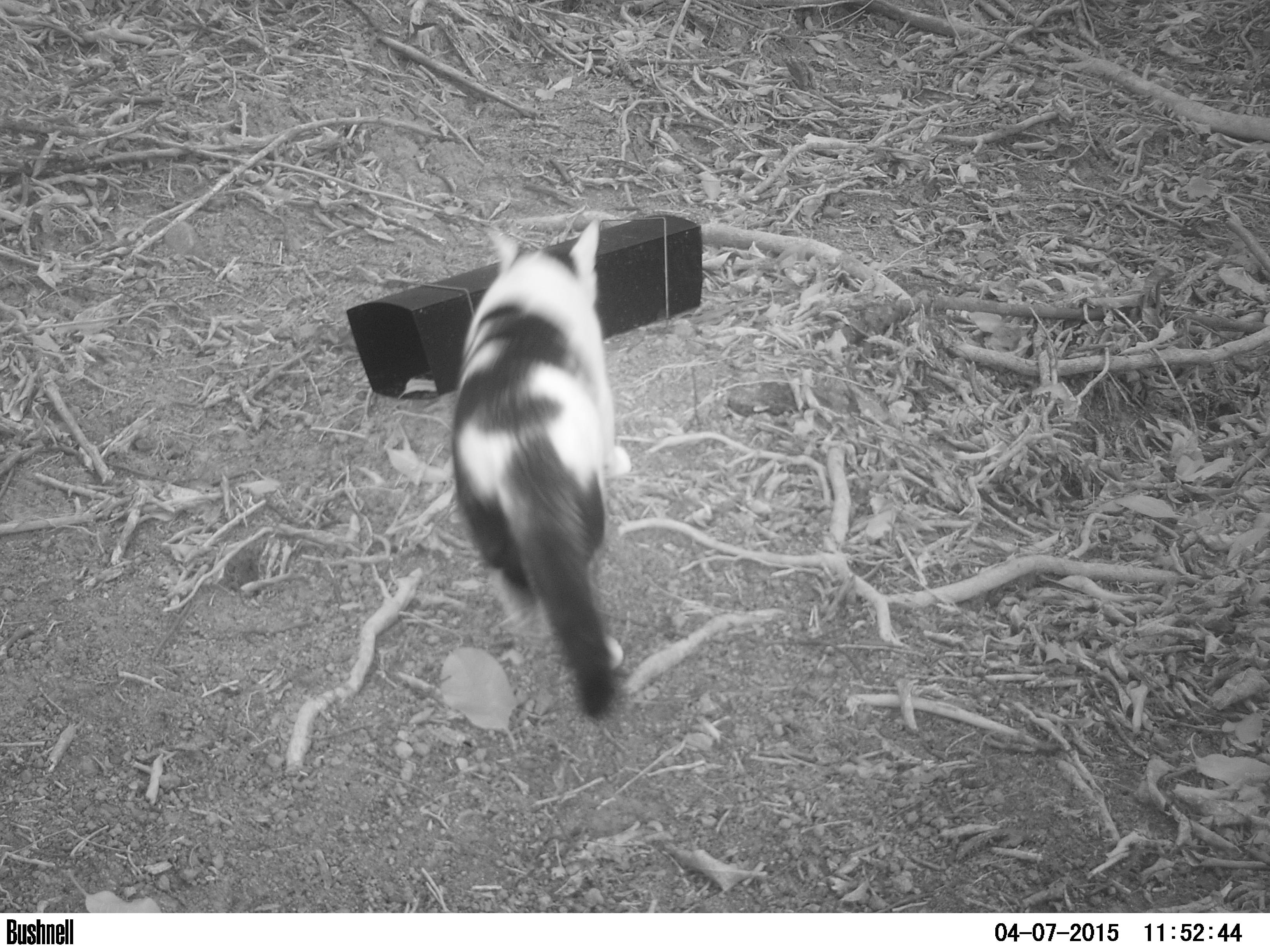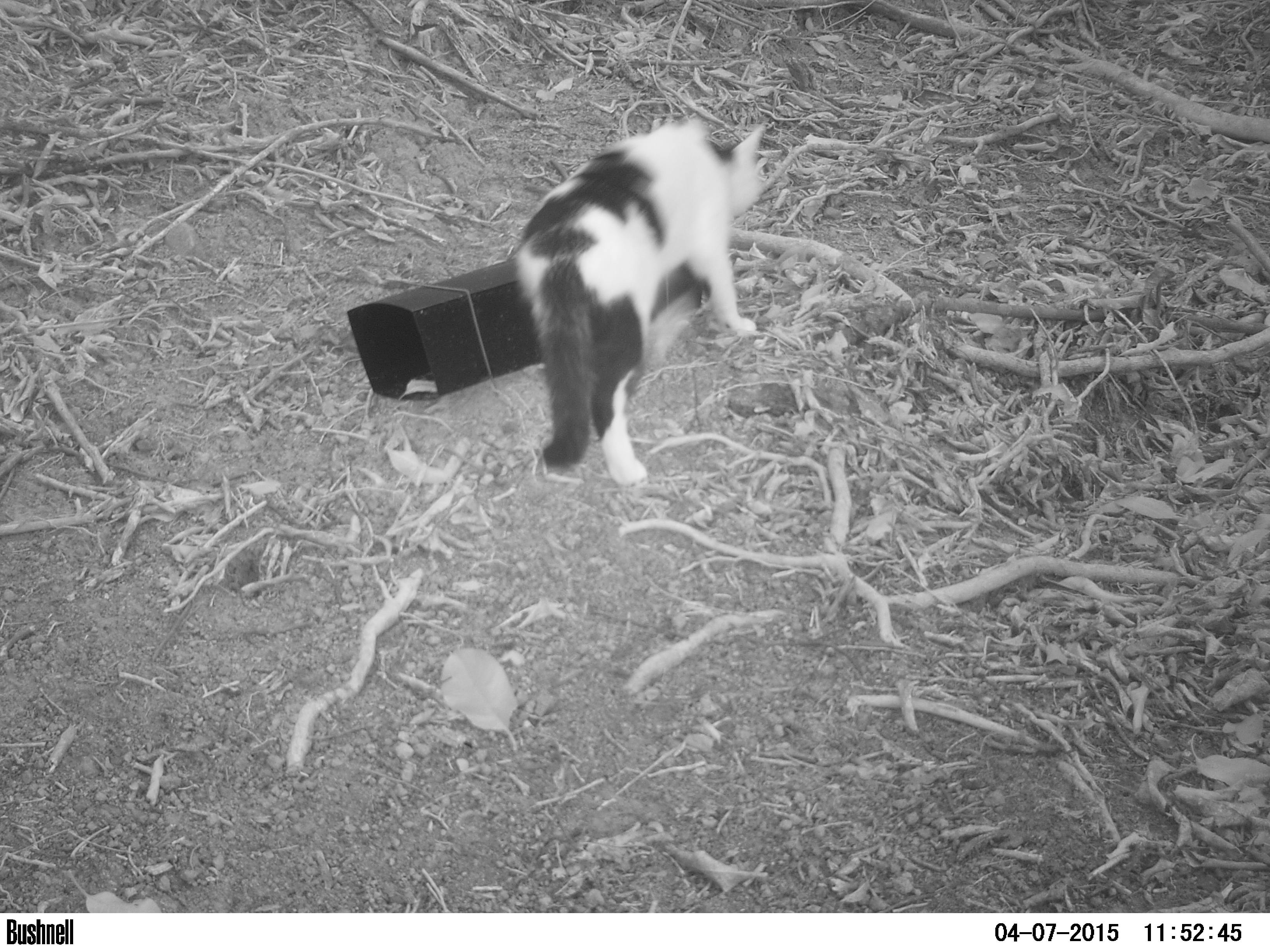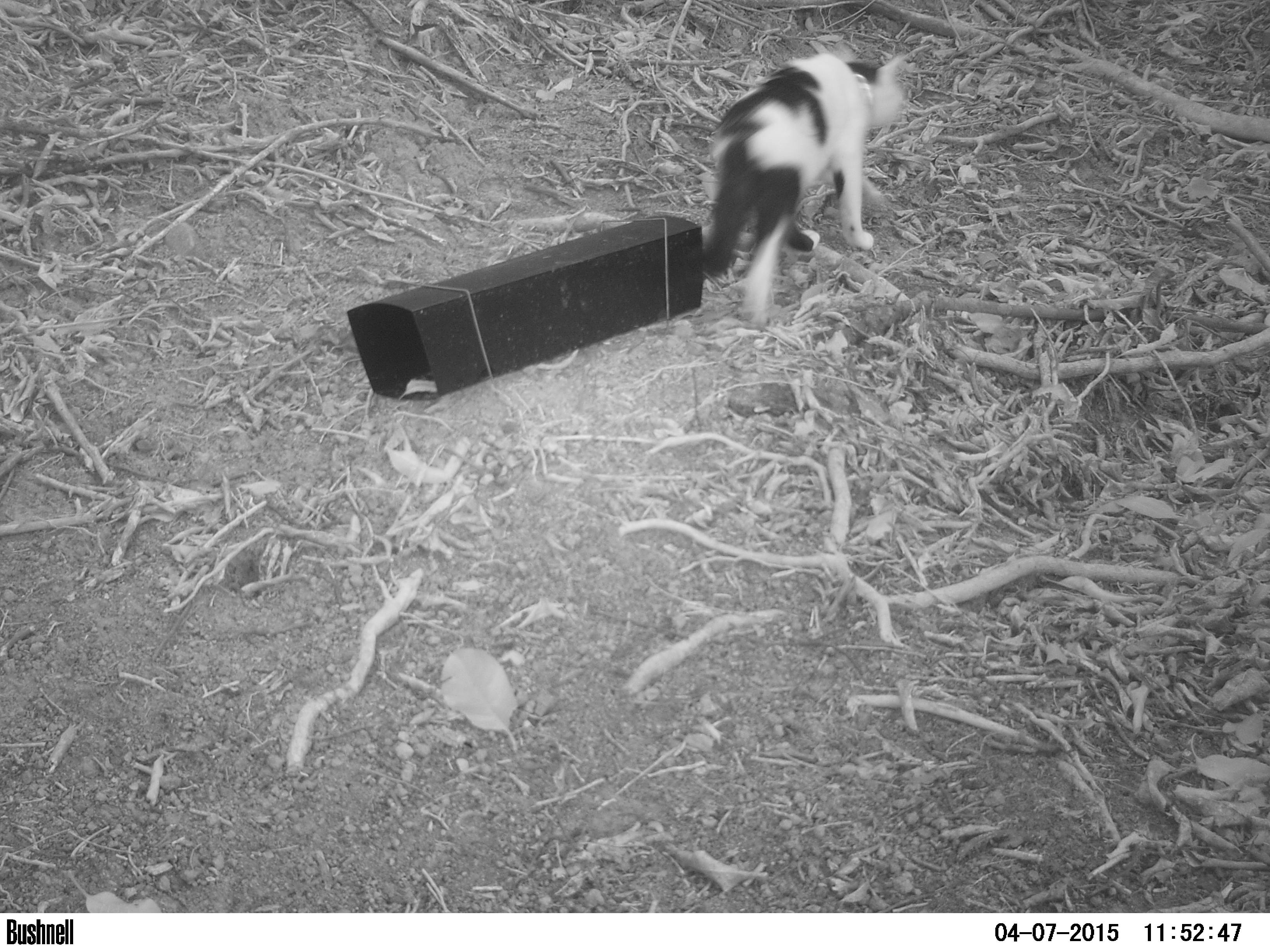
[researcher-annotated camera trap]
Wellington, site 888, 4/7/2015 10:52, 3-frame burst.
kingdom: Animalia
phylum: Chordata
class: Mammalia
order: Carnivora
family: Felidae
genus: Felis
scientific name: Felis catus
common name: cat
Cat (Felis catus).